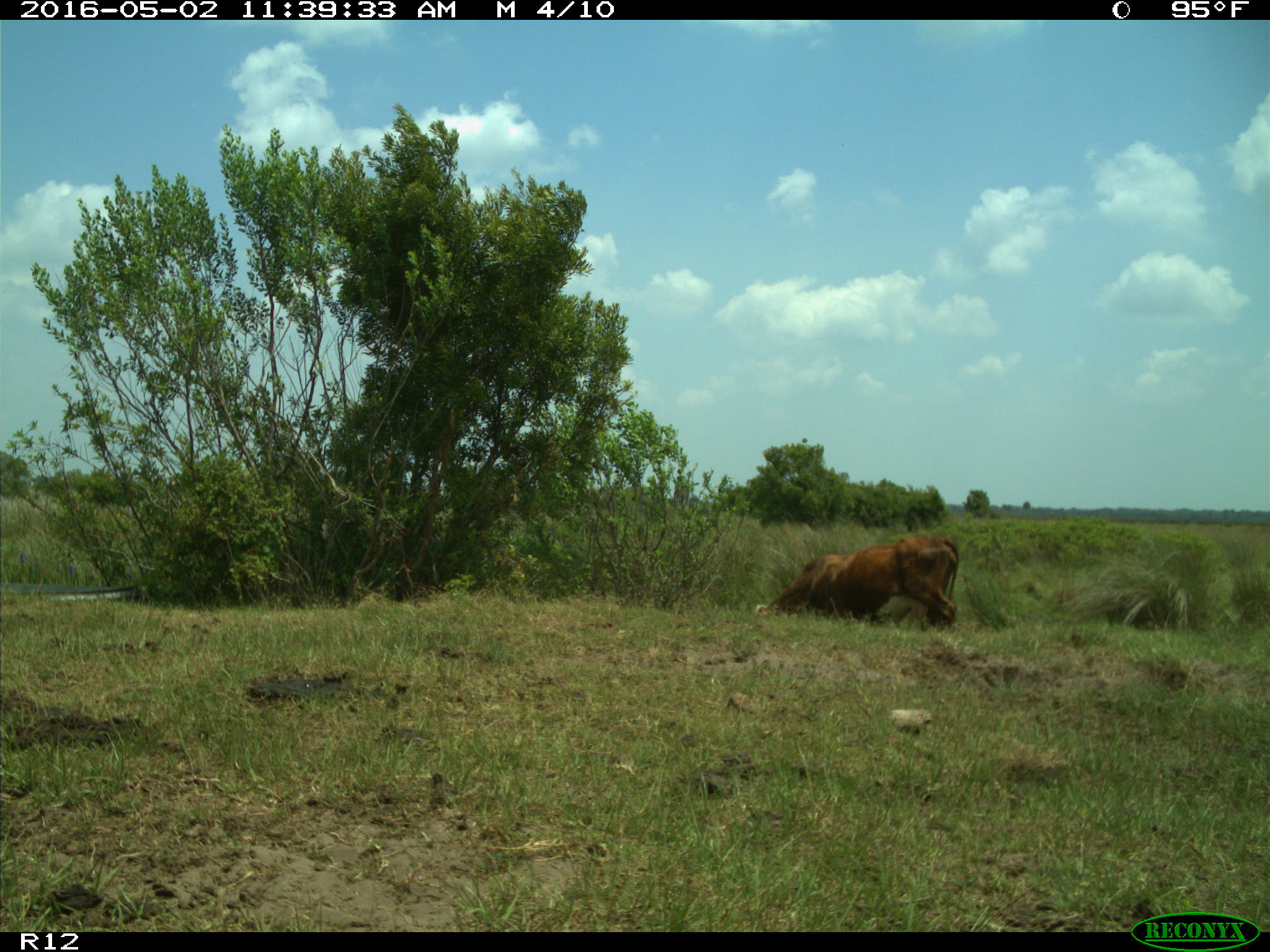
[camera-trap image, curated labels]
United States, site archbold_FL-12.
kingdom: Animalia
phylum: Chordata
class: Mammalia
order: Artiodactyla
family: Bovidae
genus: Bos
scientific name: Bos taurus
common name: domestic cow